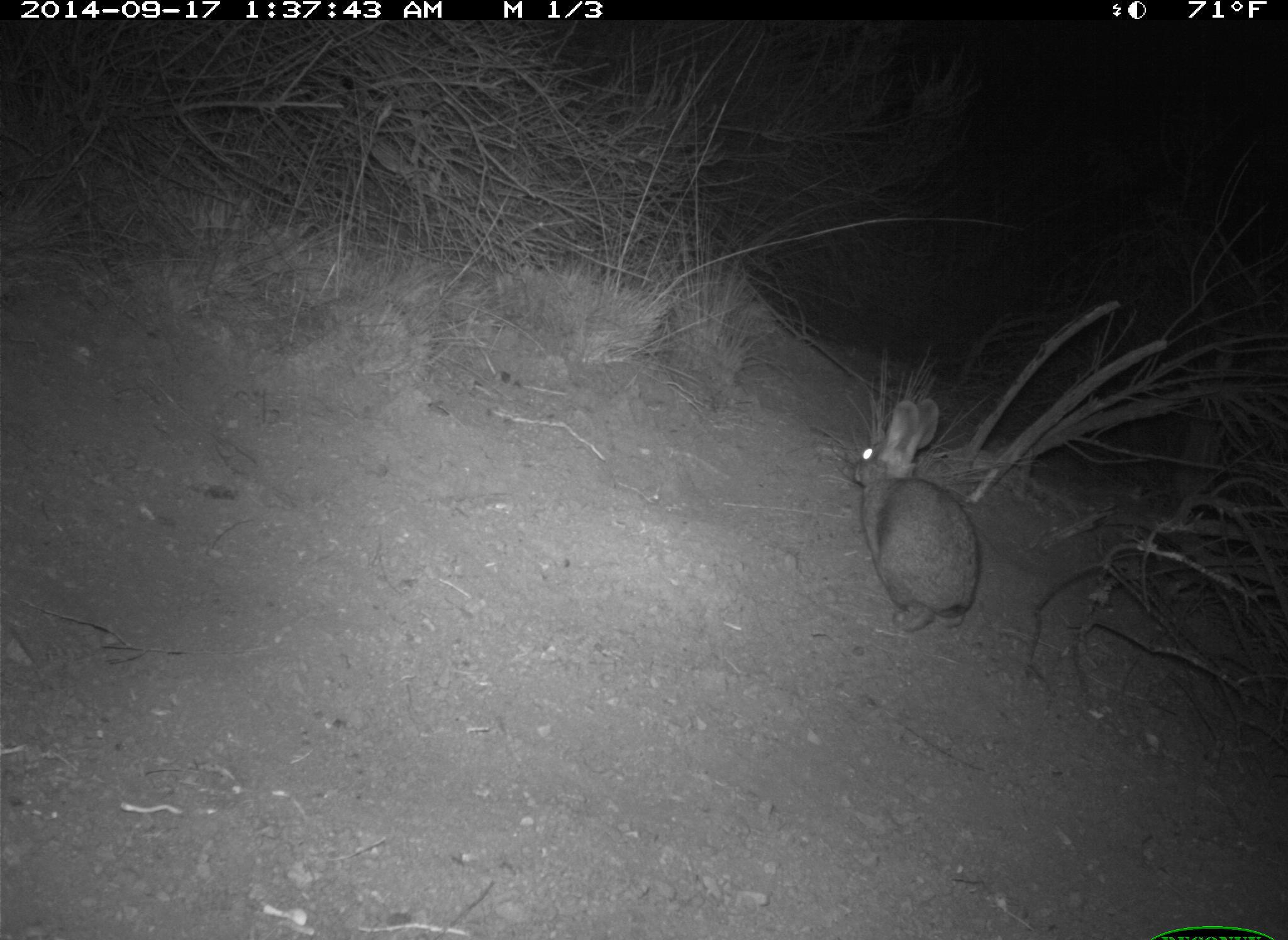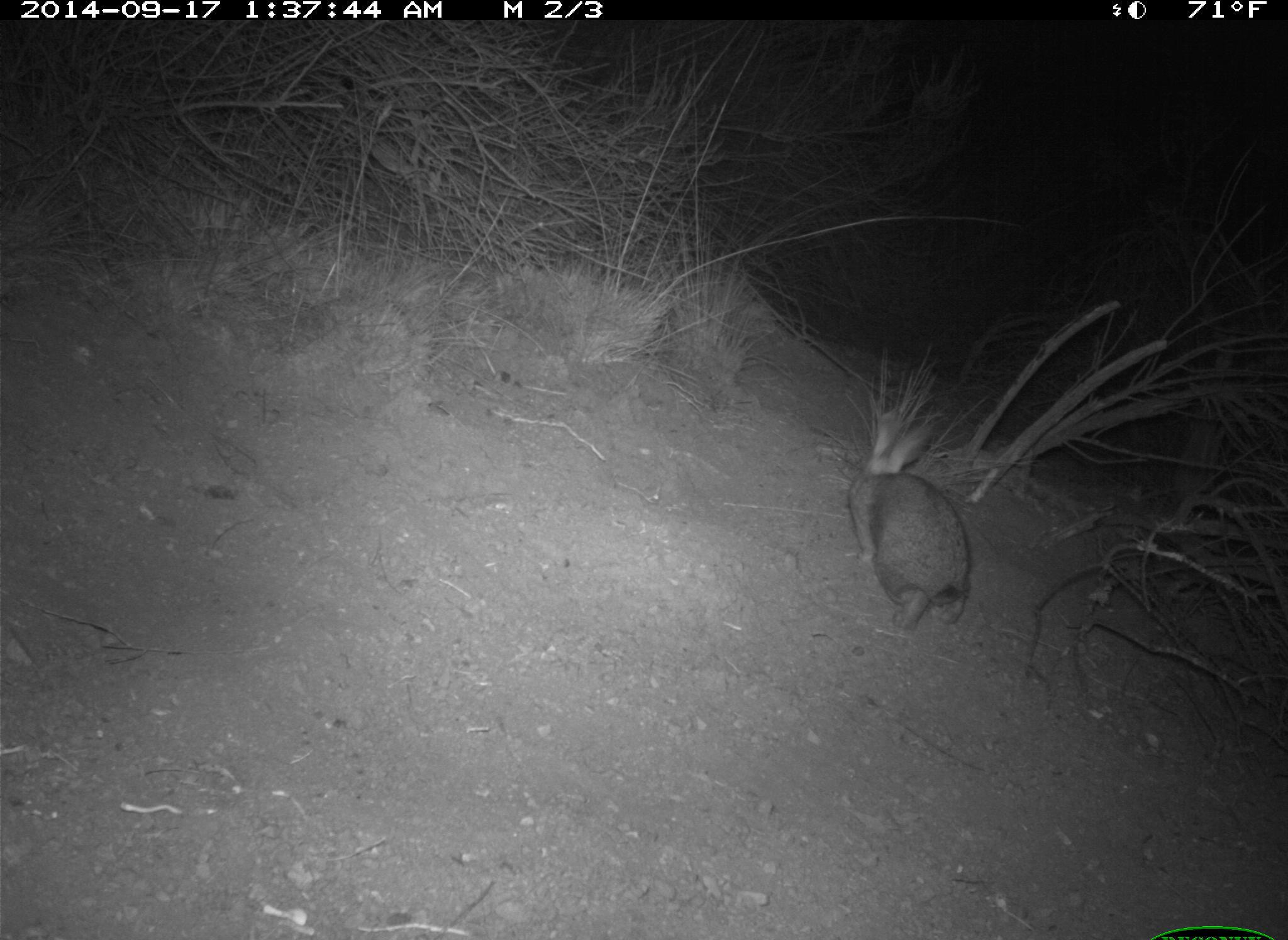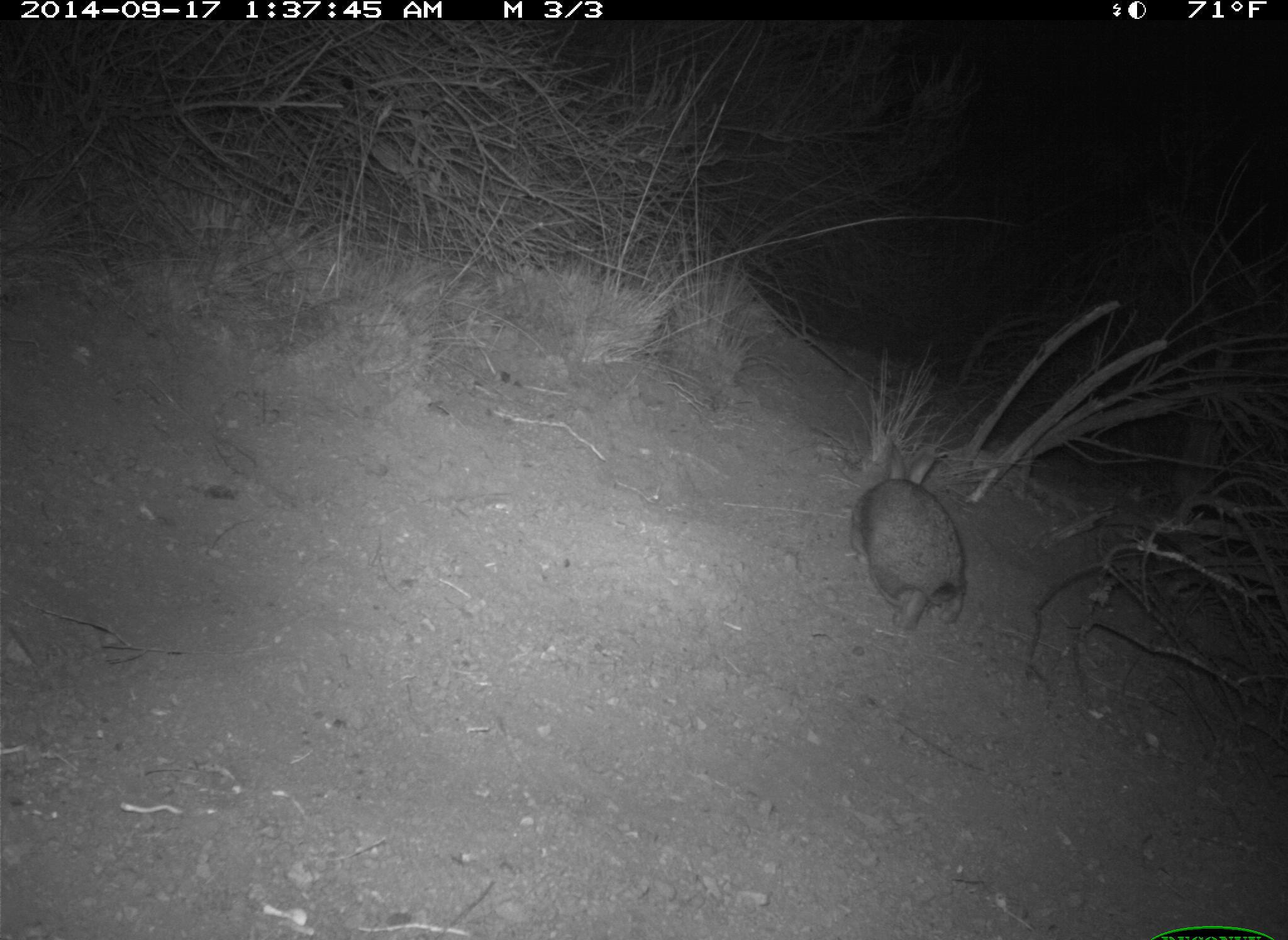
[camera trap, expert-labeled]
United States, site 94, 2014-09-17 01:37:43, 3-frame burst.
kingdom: Animalia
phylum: Chordata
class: Mammalia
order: Lagomorpha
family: Leporidae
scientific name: Leporidae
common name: rabbits and hares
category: rabbit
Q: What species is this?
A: Rabbit (rabbits and hares) (Leporidae).